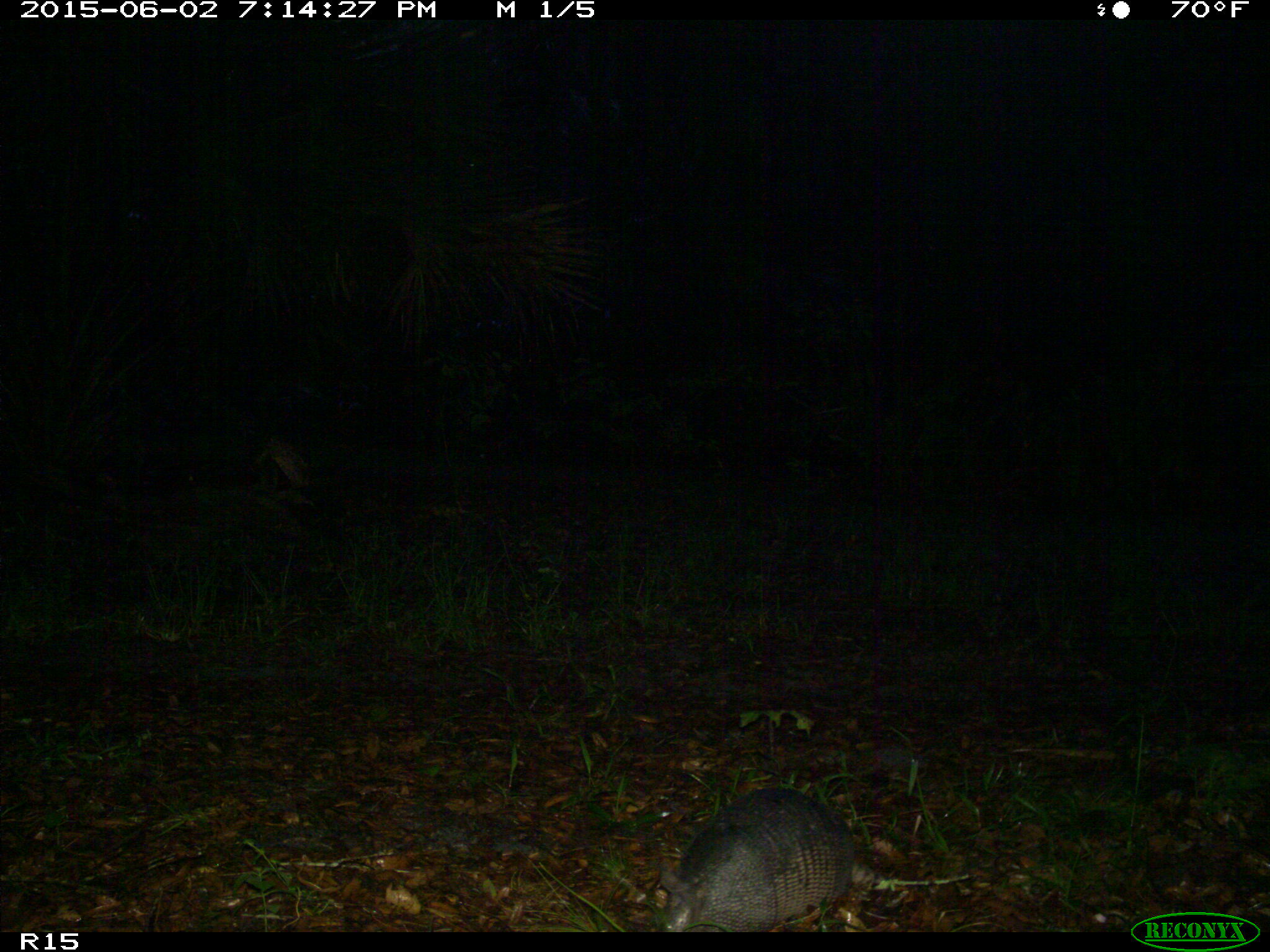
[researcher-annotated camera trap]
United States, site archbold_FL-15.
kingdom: Animalia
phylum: Chordata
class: Mammalia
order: Cingulata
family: Dasypodidae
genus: Dasypus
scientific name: Dasypus novemcinctus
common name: nine-banded armadillo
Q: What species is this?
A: Dasypus novemcinctus (nine-banded armadillo).